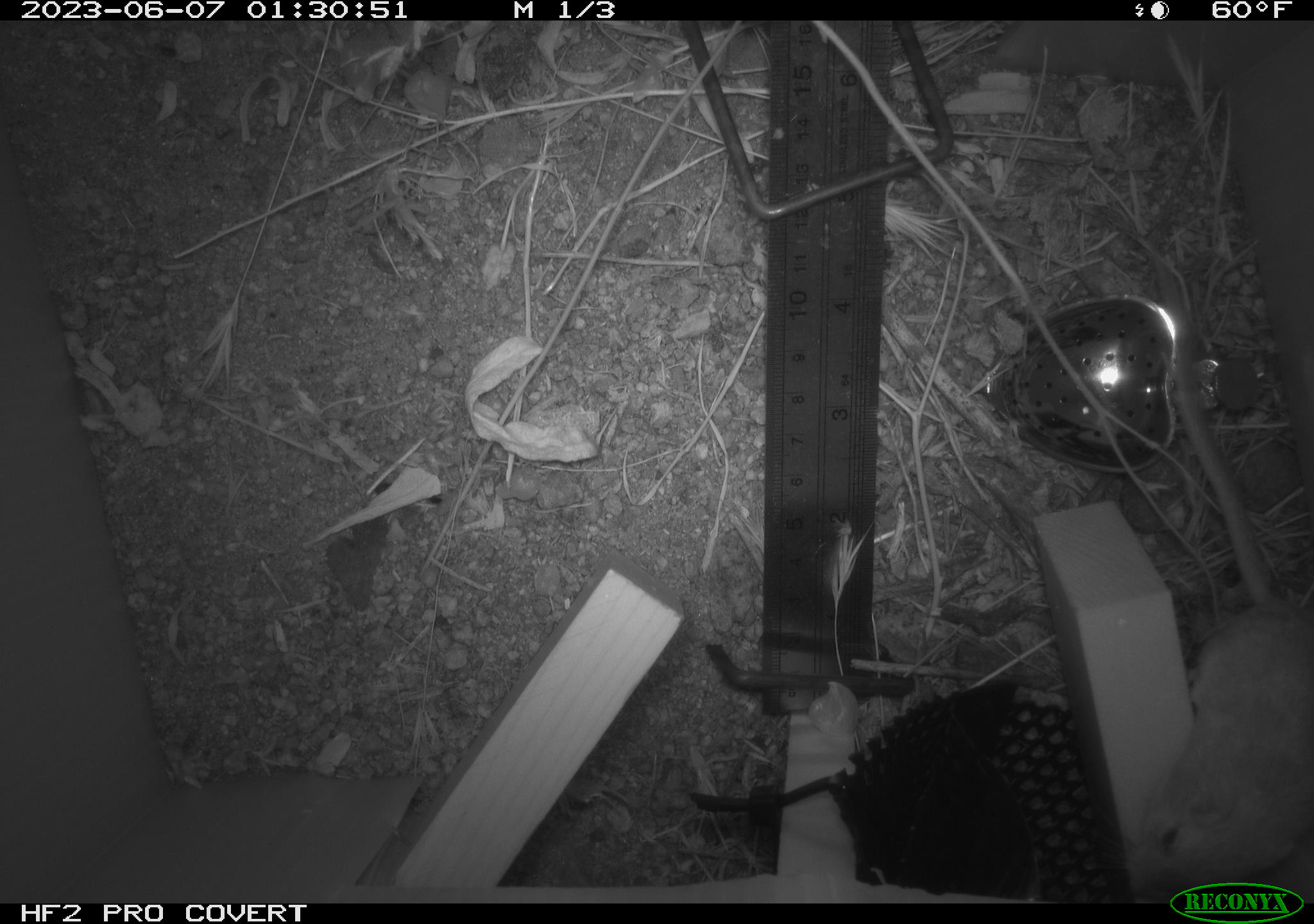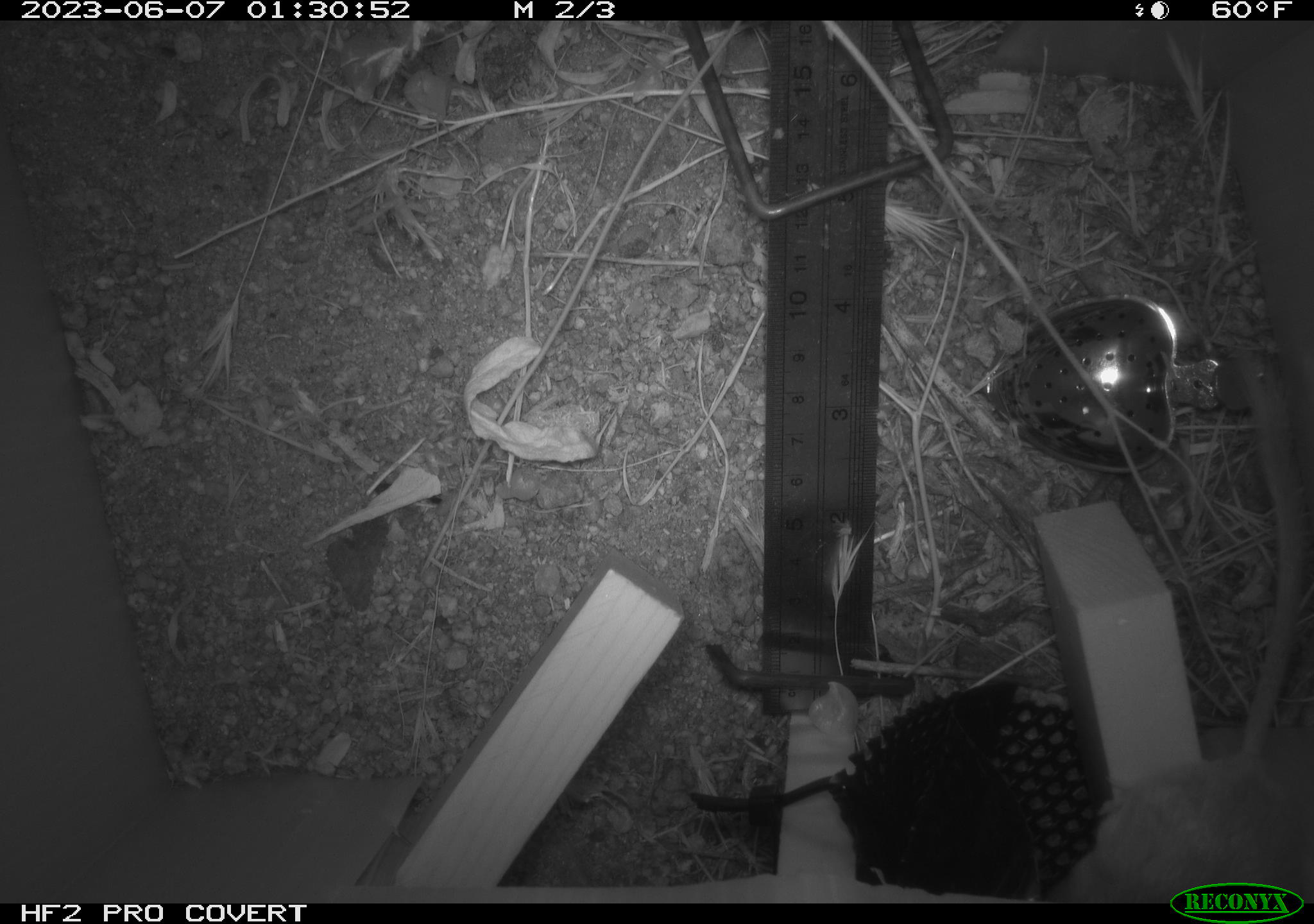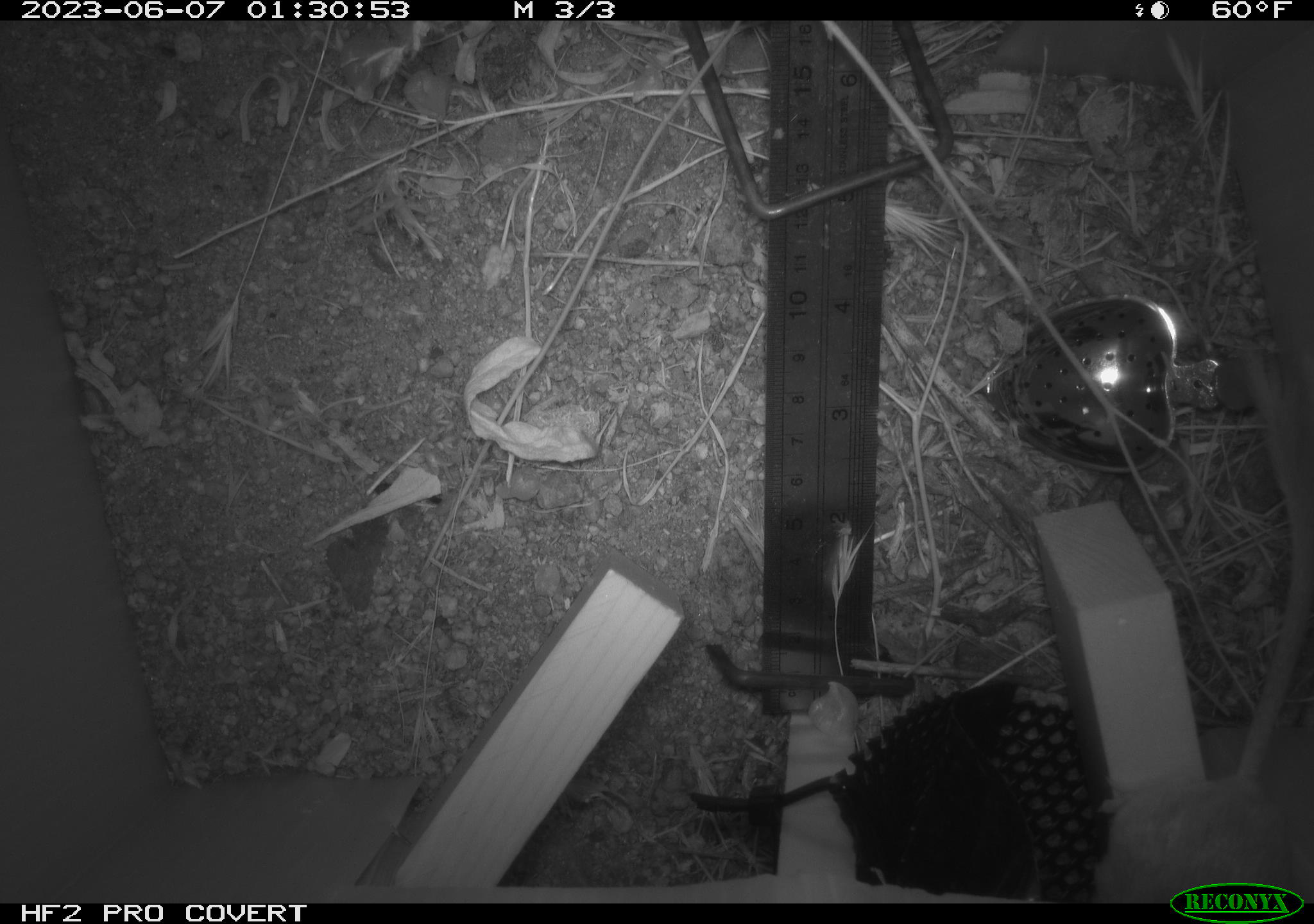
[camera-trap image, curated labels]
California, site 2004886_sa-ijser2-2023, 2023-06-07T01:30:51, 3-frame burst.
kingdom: Animalia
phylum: Chordata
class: Mammalia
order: Rodentia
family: Heteromyidae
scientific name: Heteromyidae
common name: kangaroo rats and pocket mice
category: heteromyidae family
Heteromyidae family (kangaroo rats and pocket mice) (Heteromyidae).